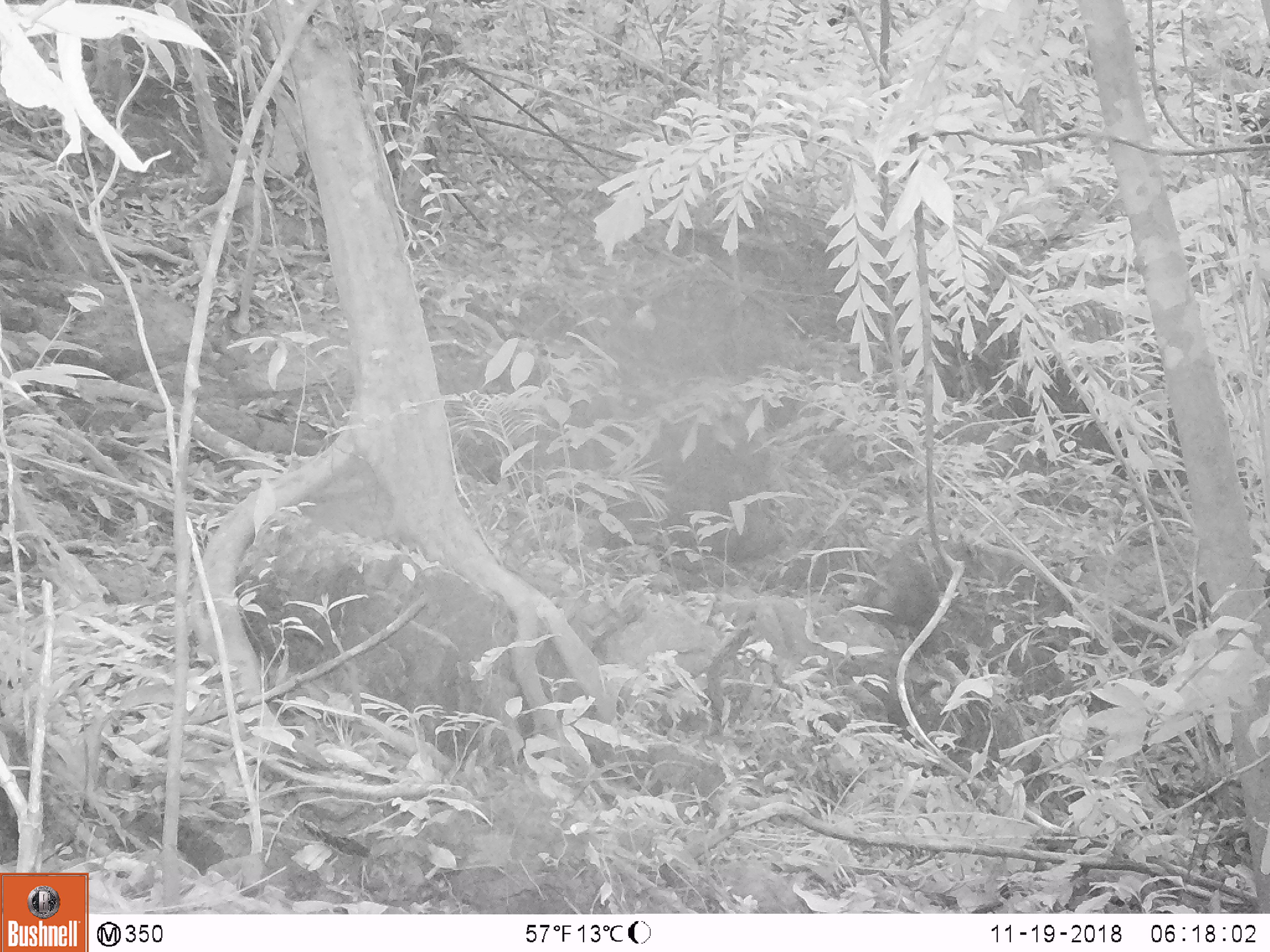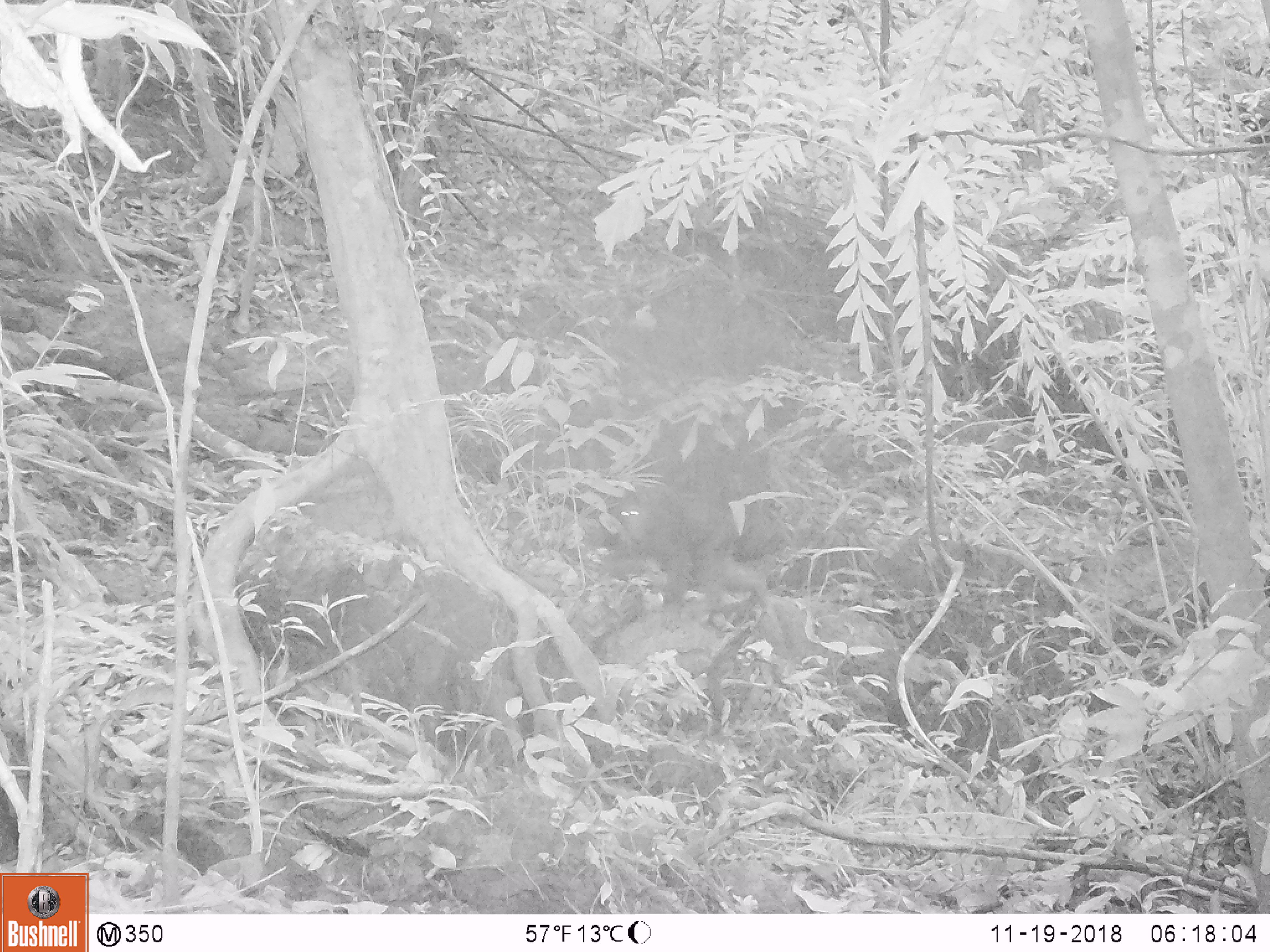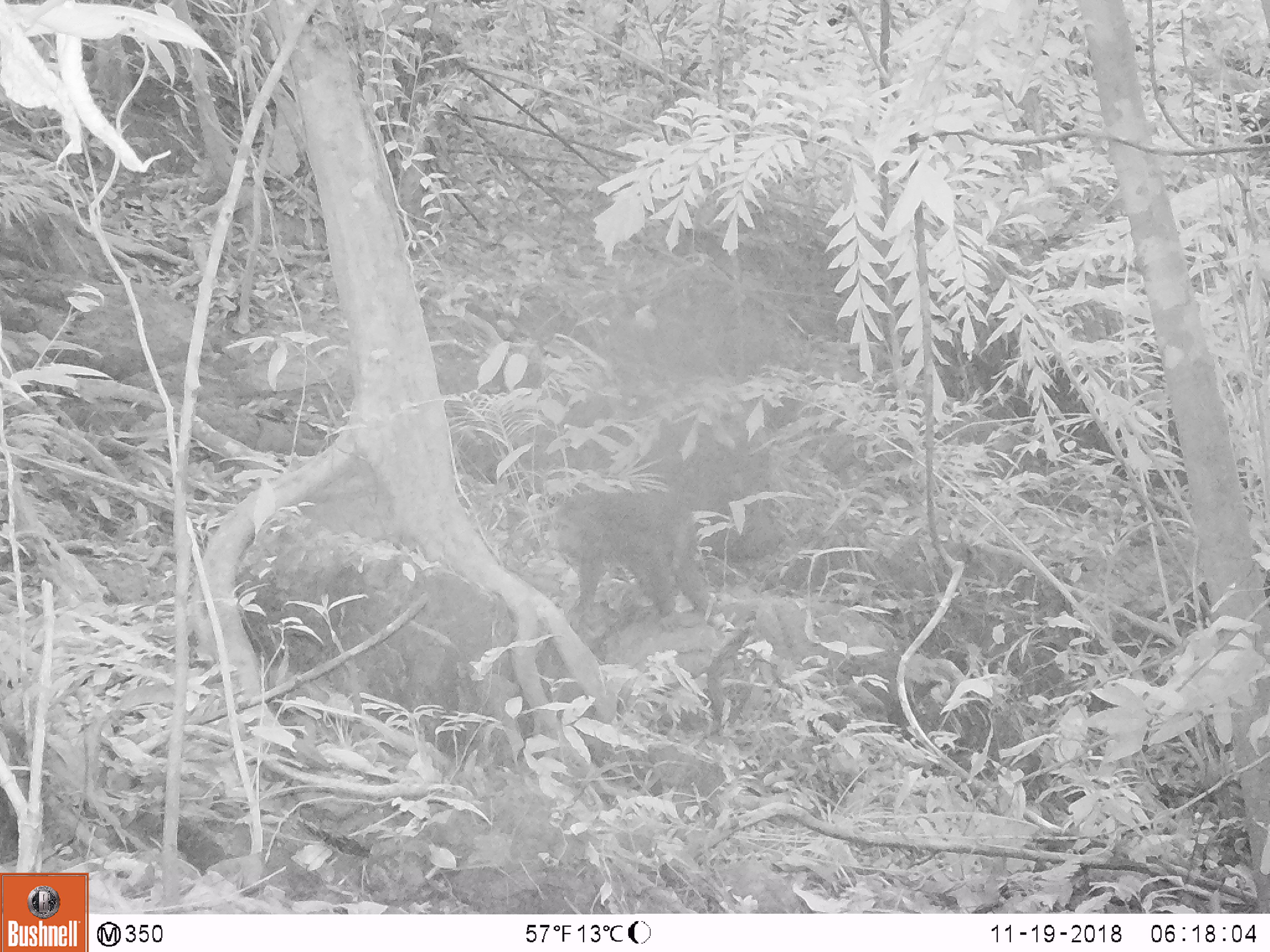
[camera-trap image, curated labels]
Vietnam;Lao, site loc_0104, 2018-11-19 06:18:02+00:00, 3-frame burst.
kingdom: Animalia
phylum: Chordata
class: Mammalia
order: Primates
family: Cercopithecidae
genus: Macaca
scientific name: Macaca arctoides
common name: stump-tailed macaque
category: stump tailed macaque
Stump tailed macaque (stump-tailed macaque) (Macaca arctoides). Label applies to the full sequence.